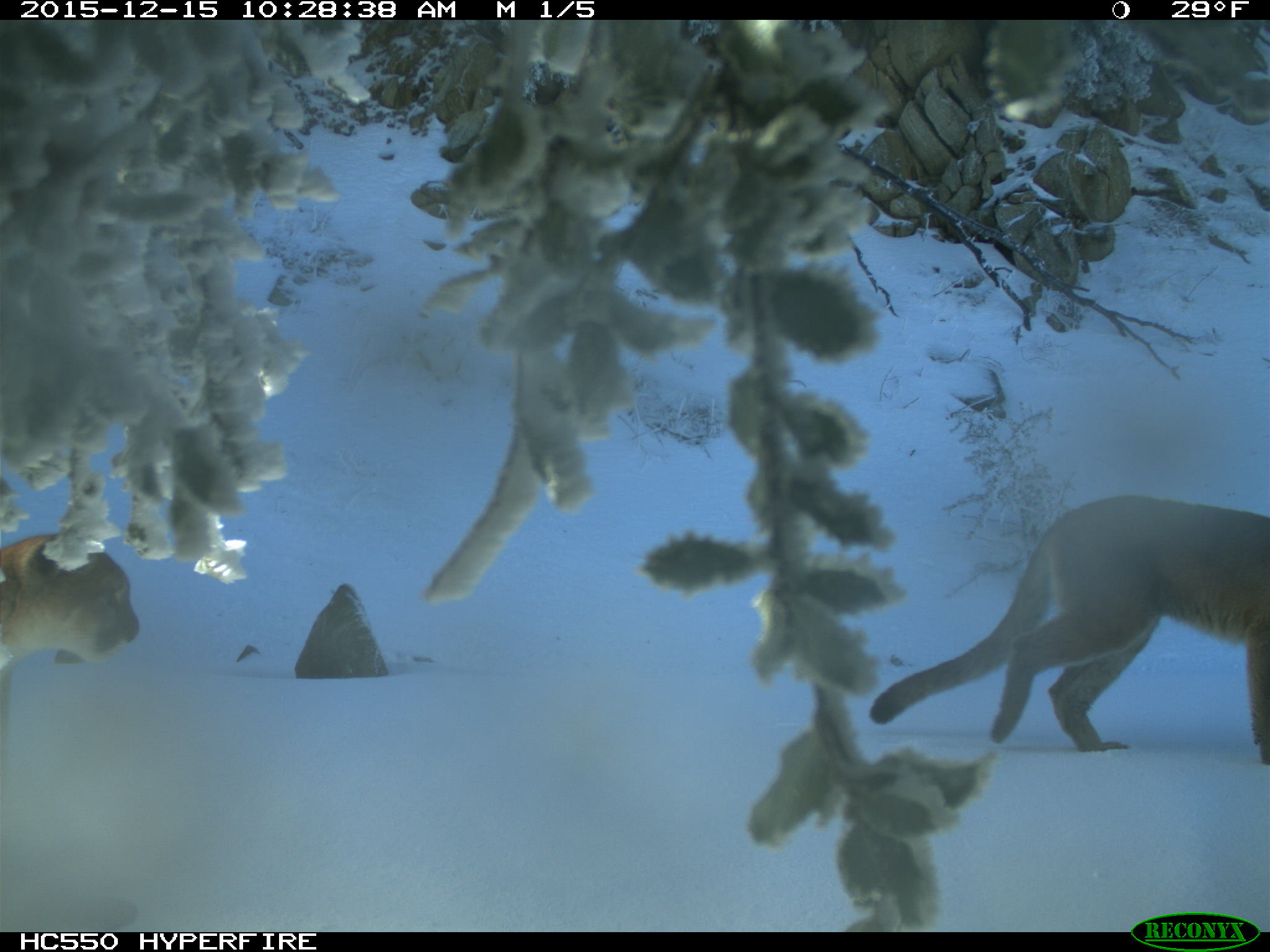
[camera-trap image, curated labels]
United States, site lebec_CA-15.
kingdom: Animalia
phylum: Chordata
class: Mammalia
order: Carnivora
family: Felidae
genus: Puma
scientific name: Puma concolor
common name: mountain lion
Puma concolor (mountain lion).